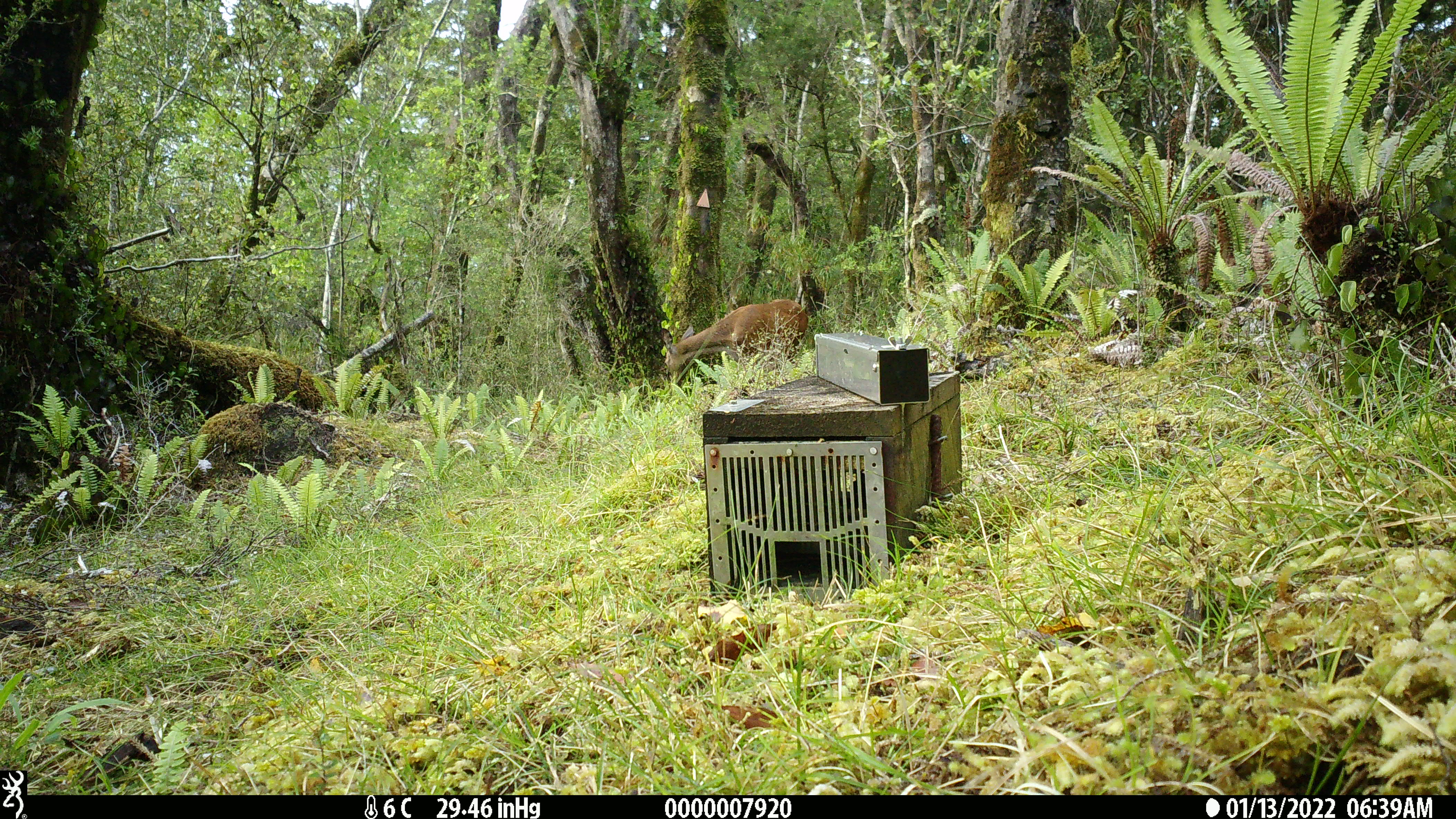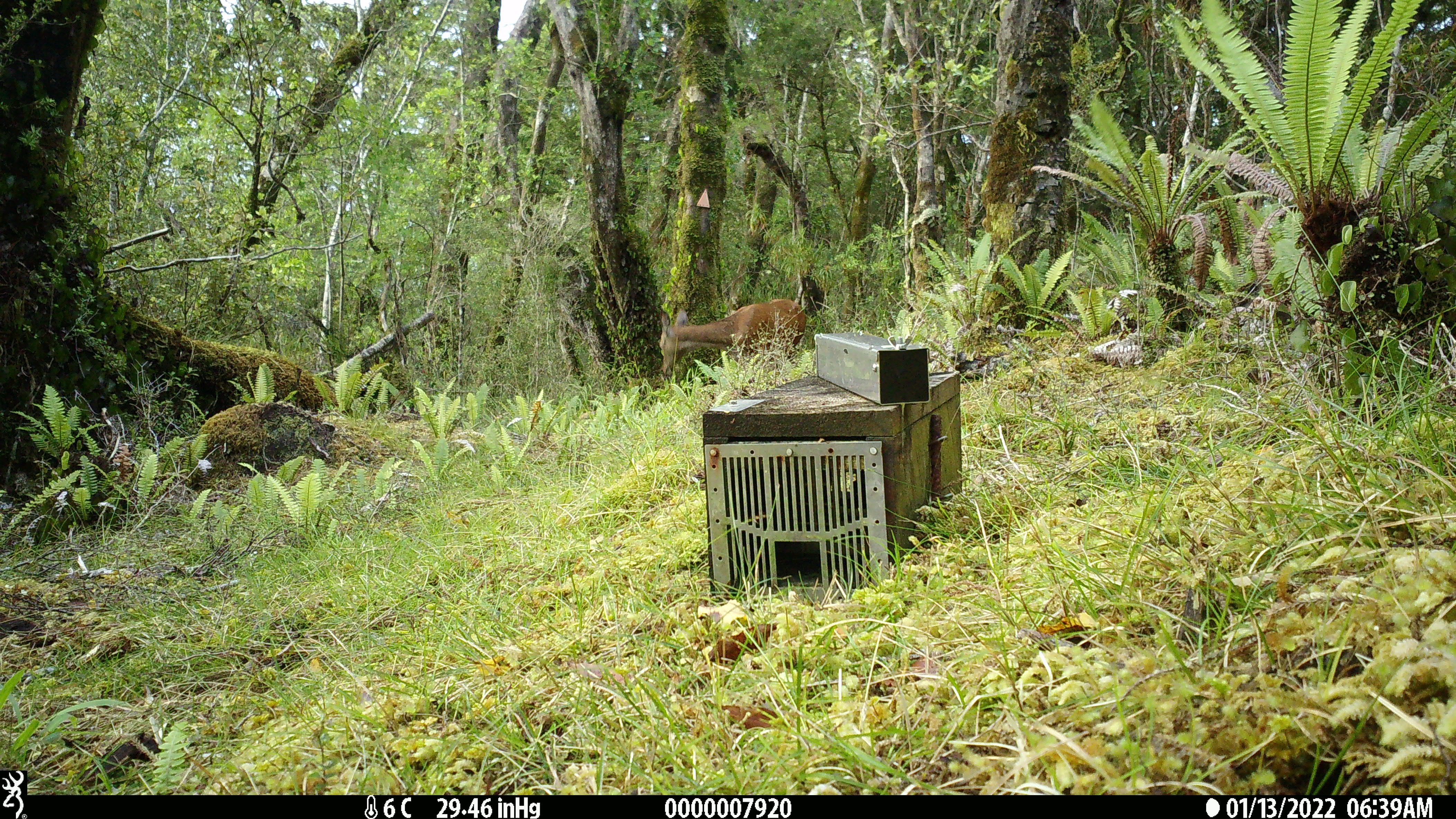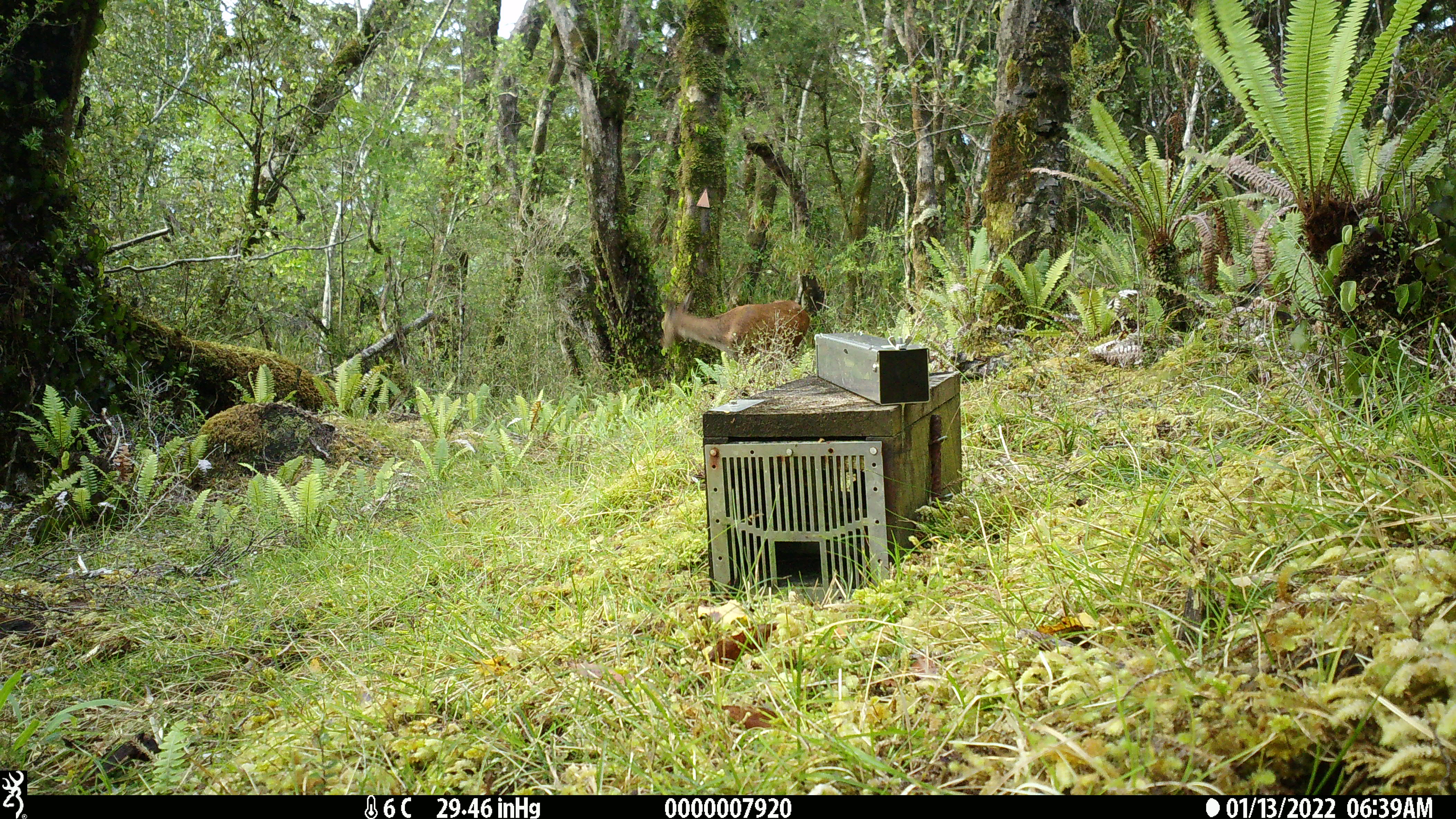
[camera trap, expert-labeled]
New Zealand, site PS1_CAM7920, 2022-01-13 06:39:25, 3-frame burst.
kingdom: Animalia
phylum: Chordata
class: Mammalia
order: Artiodactyla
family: Cervidae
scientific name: Cervidae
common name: deer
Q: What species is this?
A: Deer (Cervidae).